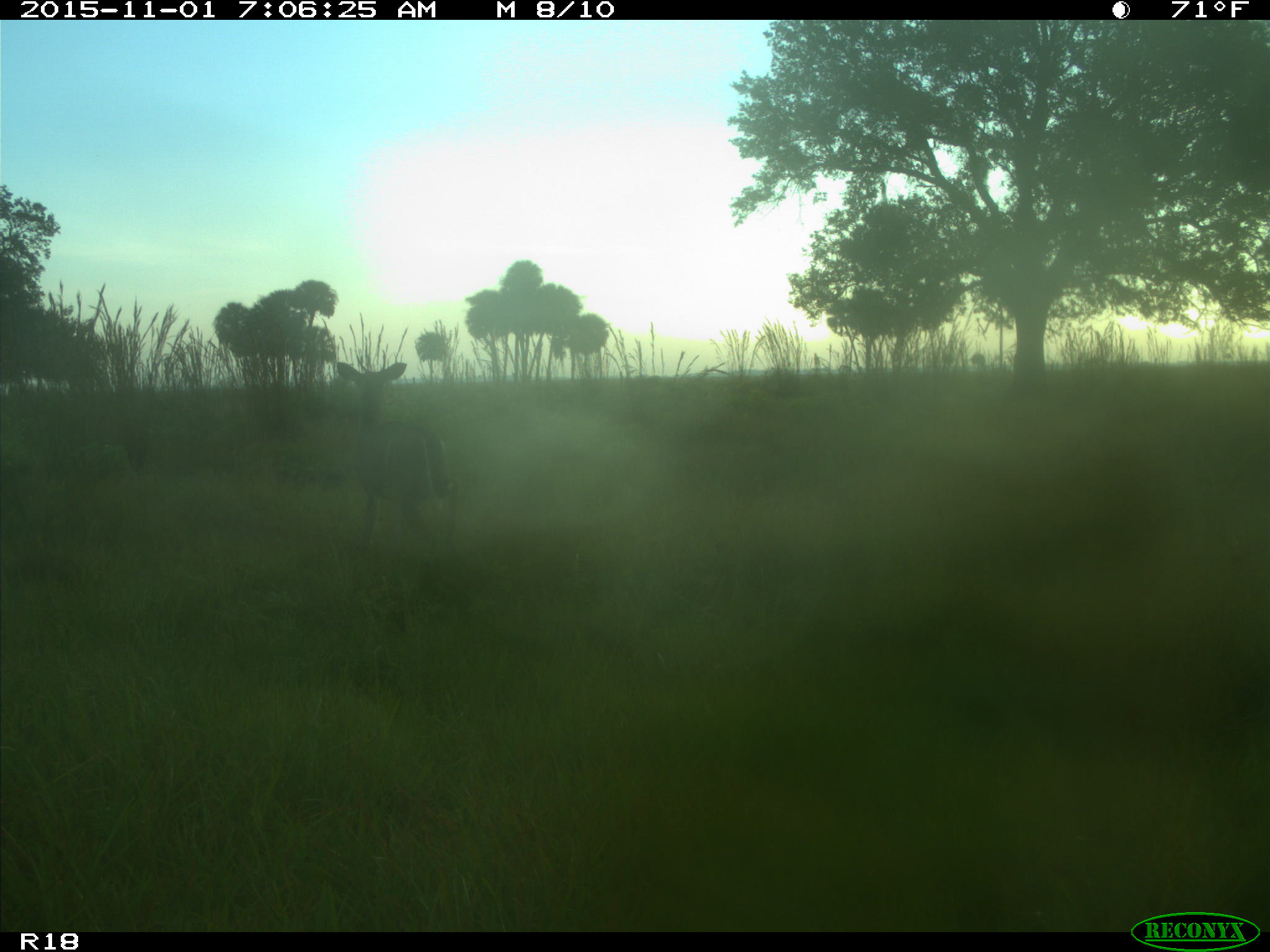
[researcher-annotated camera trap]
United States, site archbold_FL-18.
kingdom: Animalia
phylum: Chordata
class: Mammalia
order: Artiodactyla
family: Cervidae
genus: Odocoileus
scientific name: Odocoileus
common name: deer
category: unidentified deer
Unidentified deer (deer) (Odocoileus).